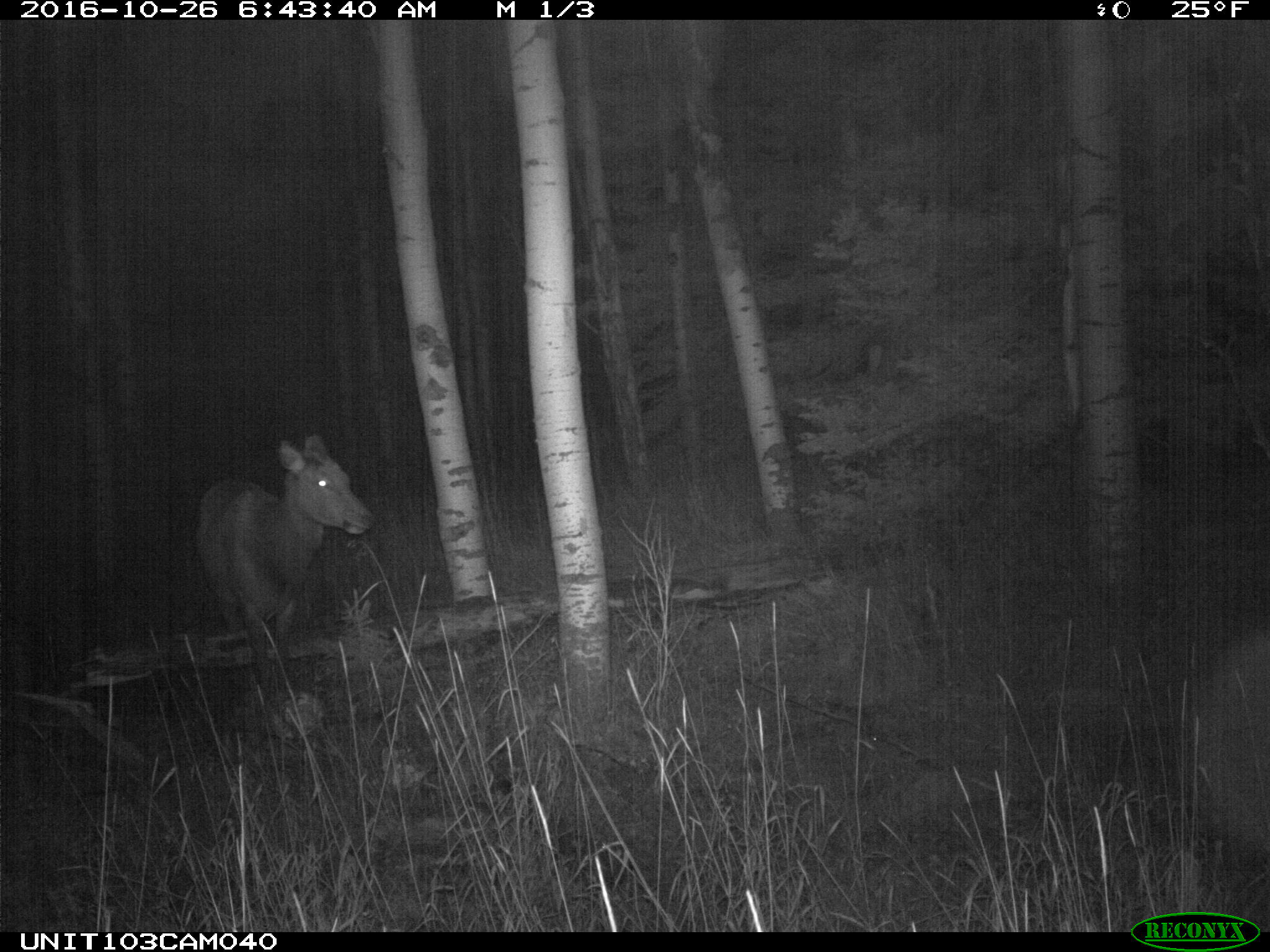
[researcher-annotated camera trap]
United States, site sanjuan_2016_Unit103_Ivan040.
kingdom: Animalia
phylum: Chordata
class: Mammalia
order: Artiodactyla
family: Cervidae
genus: Cervus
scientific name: Cervus elaphus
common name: red deer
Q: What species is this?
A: Cervus elaphus (red deer).